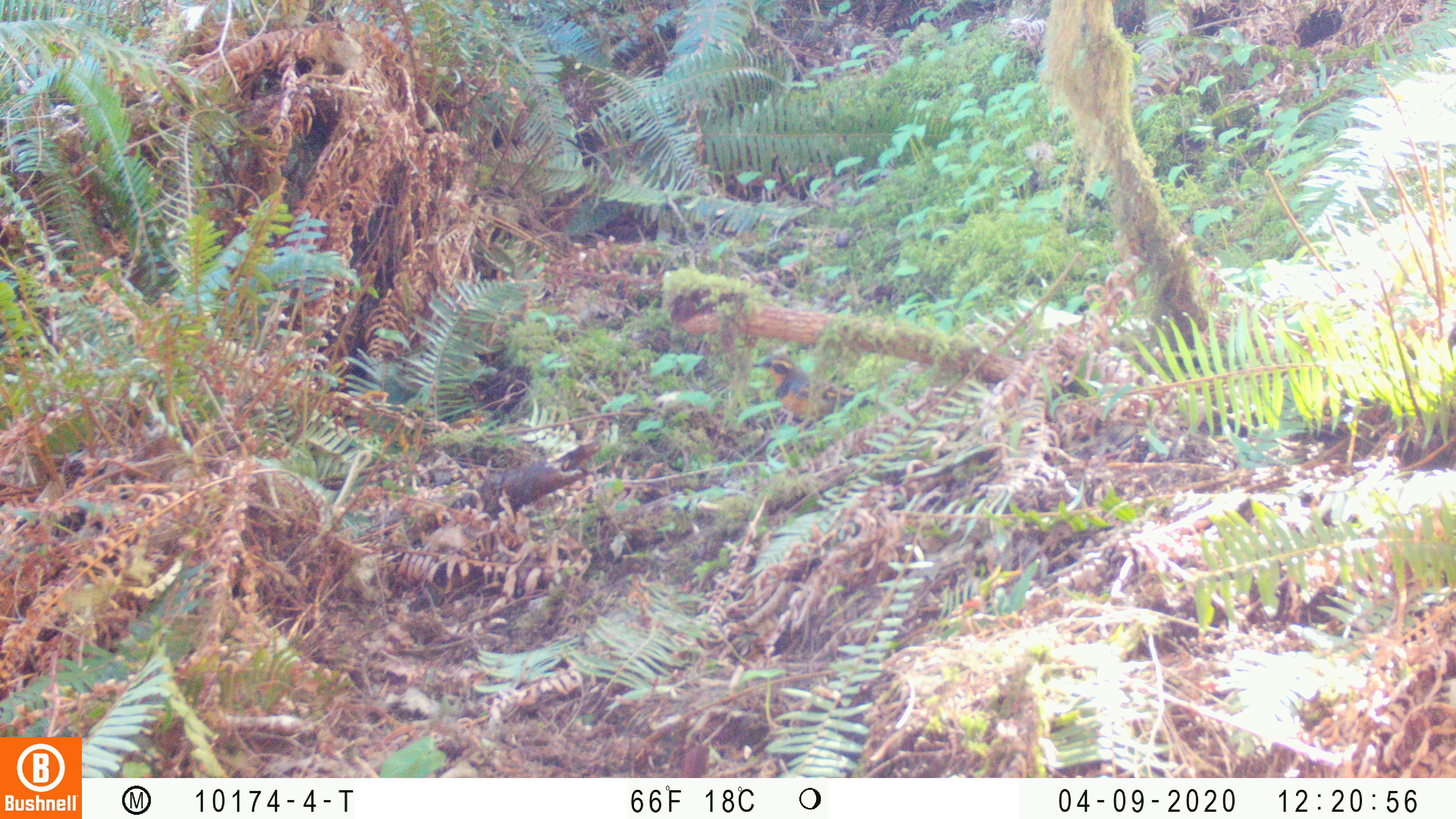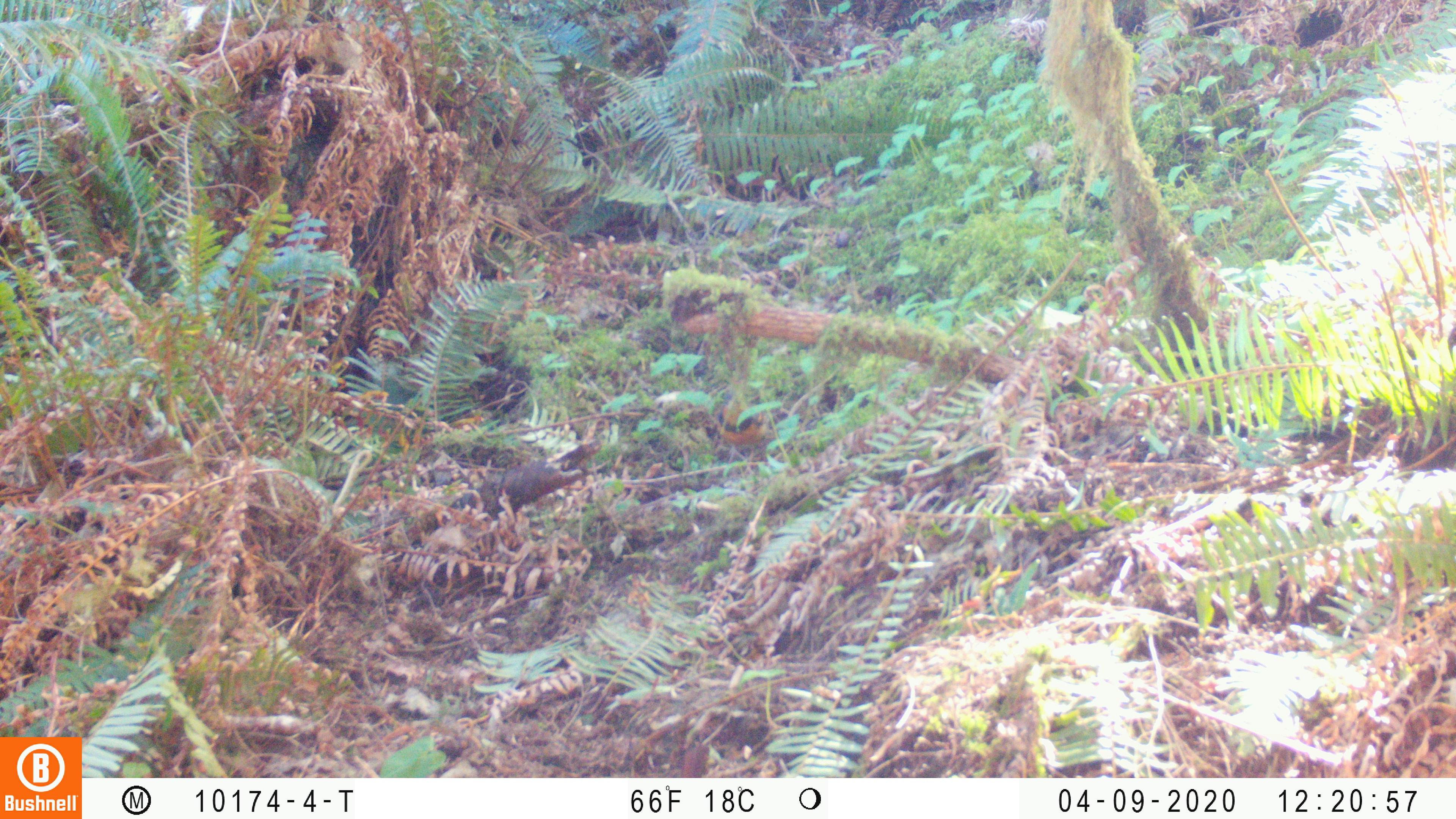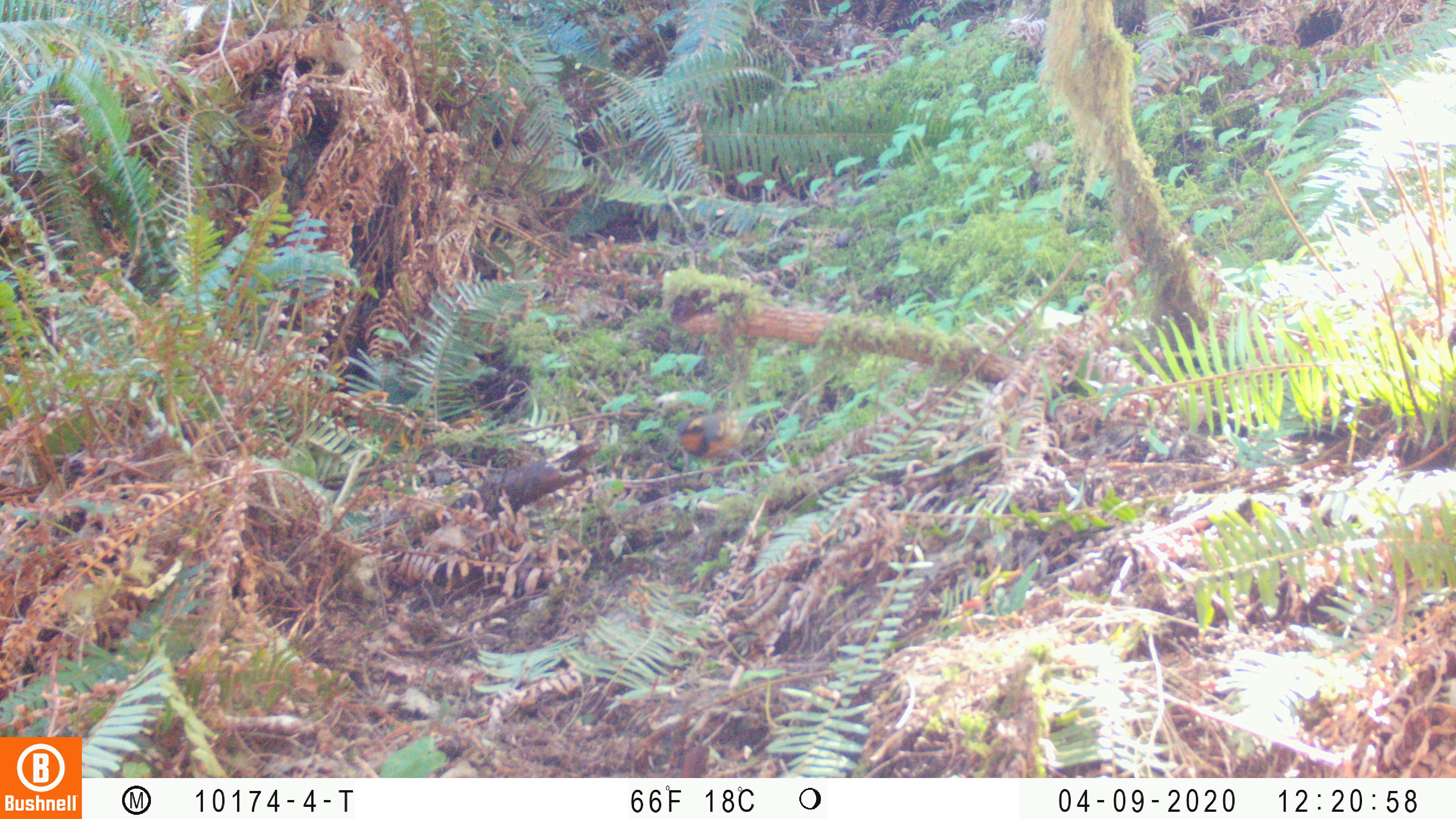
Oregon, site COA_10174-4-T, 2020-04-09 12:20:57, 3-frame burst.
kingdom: Animalia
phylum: Chordata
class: Aves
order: Passeriformes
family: Turdidae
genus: Ixoreus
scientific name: Ixoreus naevius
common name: varied thrush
Varied thrush (Ixoreus naevius).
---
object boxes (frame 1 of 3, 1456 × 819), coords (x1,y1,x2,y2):
varied thrush: (750,355,858,425)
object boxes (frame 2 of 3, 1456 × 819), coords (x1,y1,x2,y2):
varied thrush: (706,392,781,453)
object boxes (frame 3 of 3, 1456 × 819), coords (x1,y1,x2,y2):
varied thrush: (665,399,761,468)